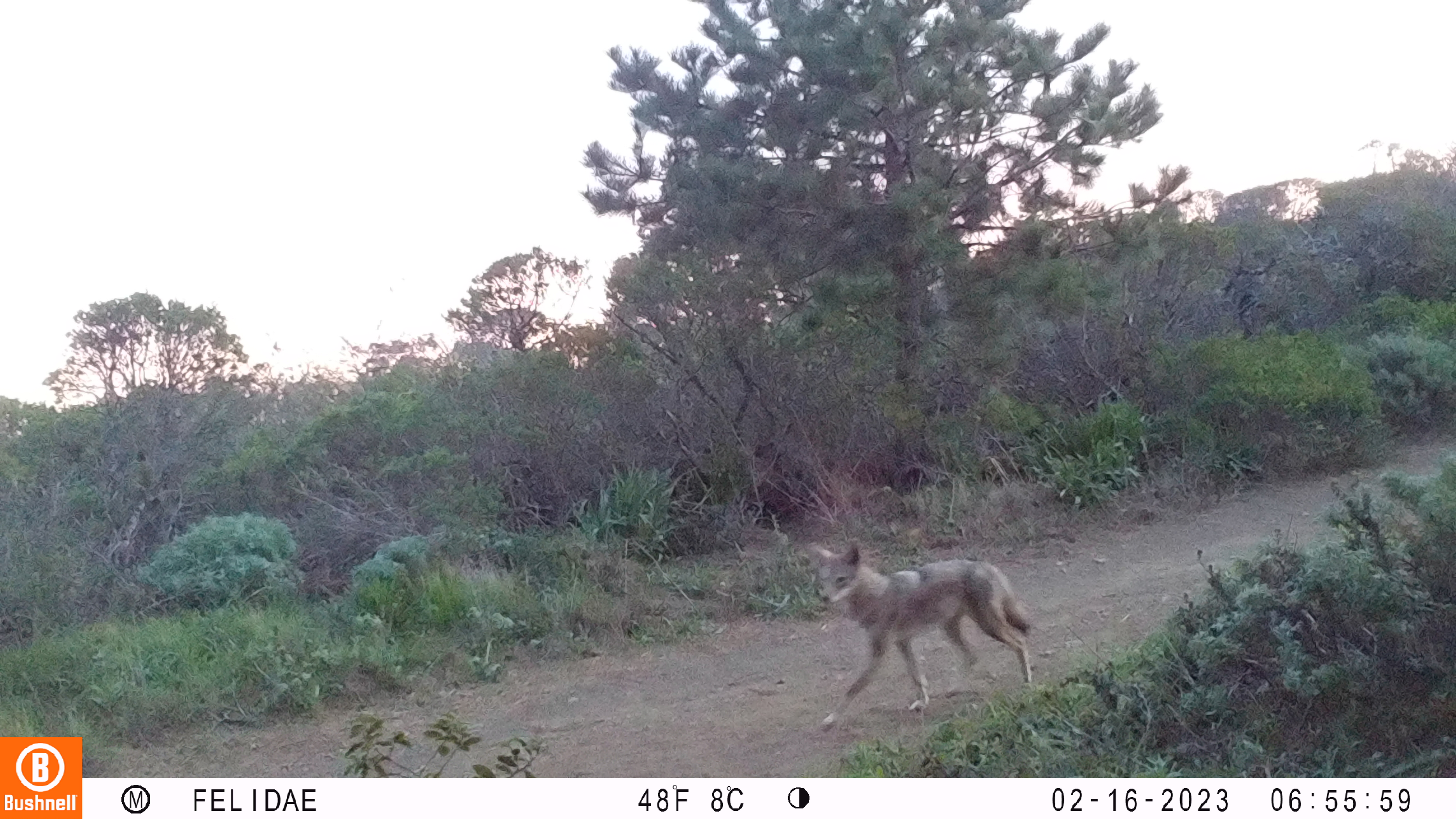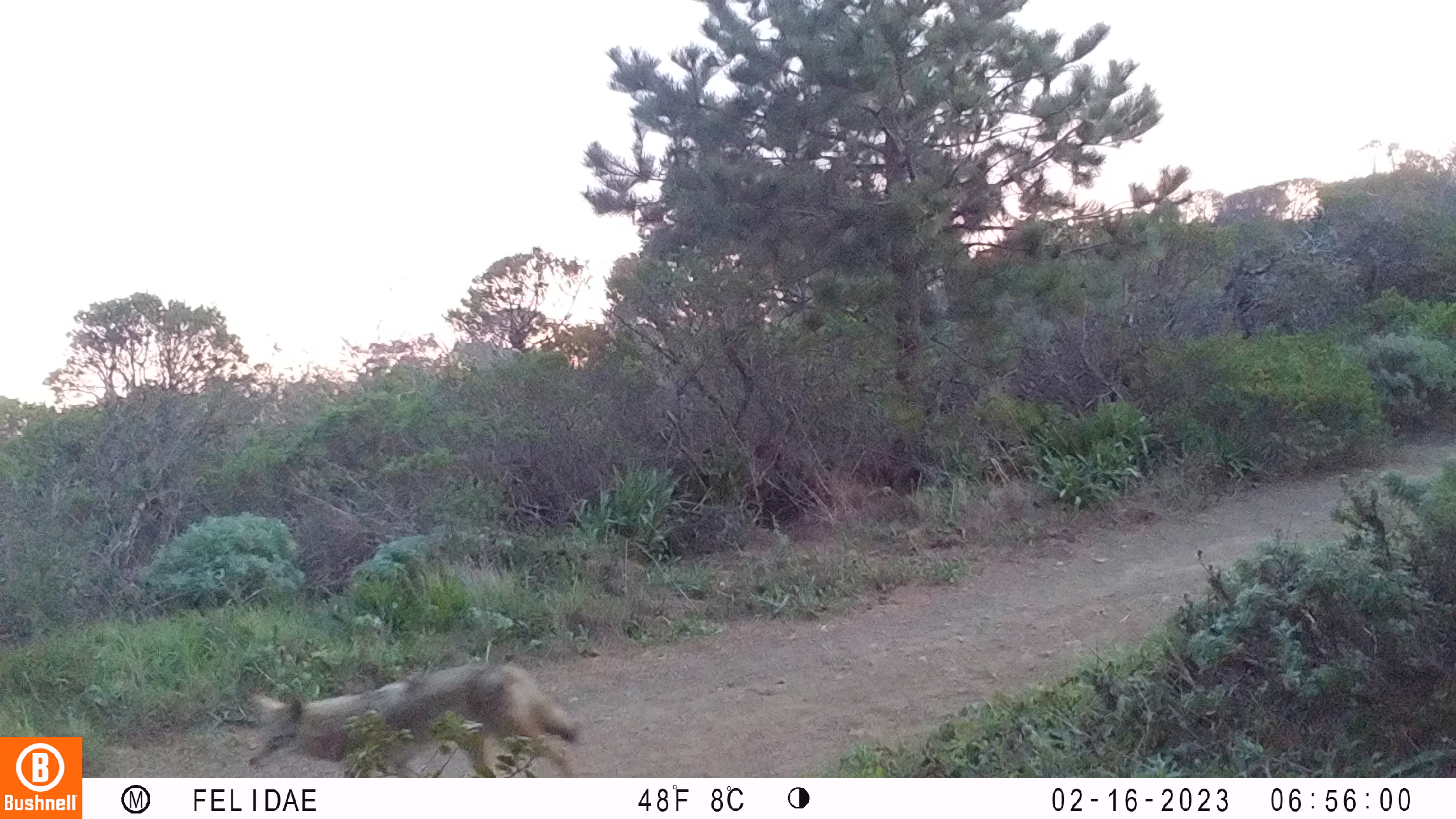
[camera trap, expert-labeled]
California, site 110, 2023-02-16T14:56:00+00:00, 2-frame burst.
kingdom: Animalia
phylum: Chordata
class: Mammalia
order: Carnivora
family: Canidae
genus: Canis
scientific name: Canis latrans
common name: coyote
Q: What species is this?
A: Coyote (Canis latrans).